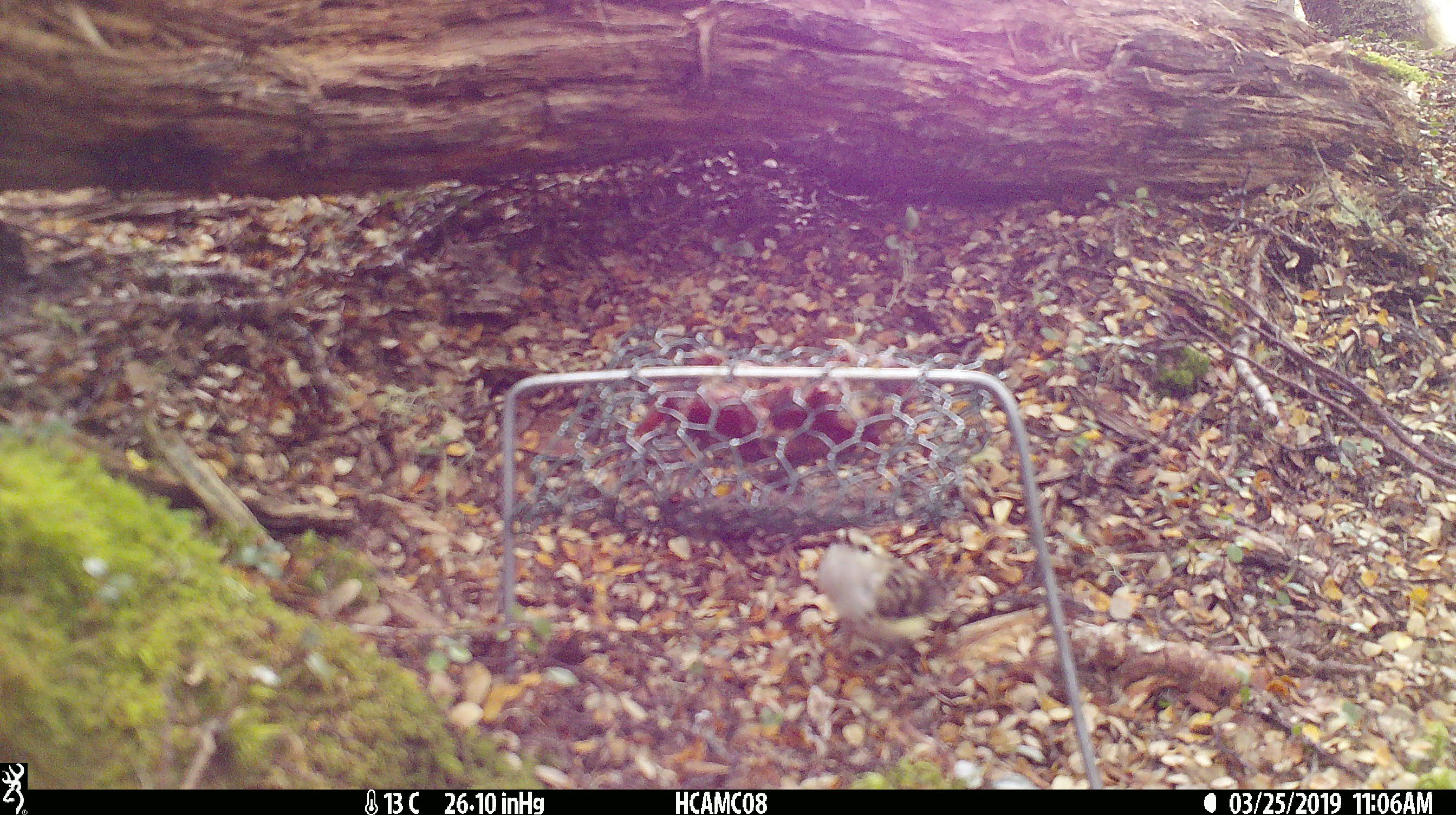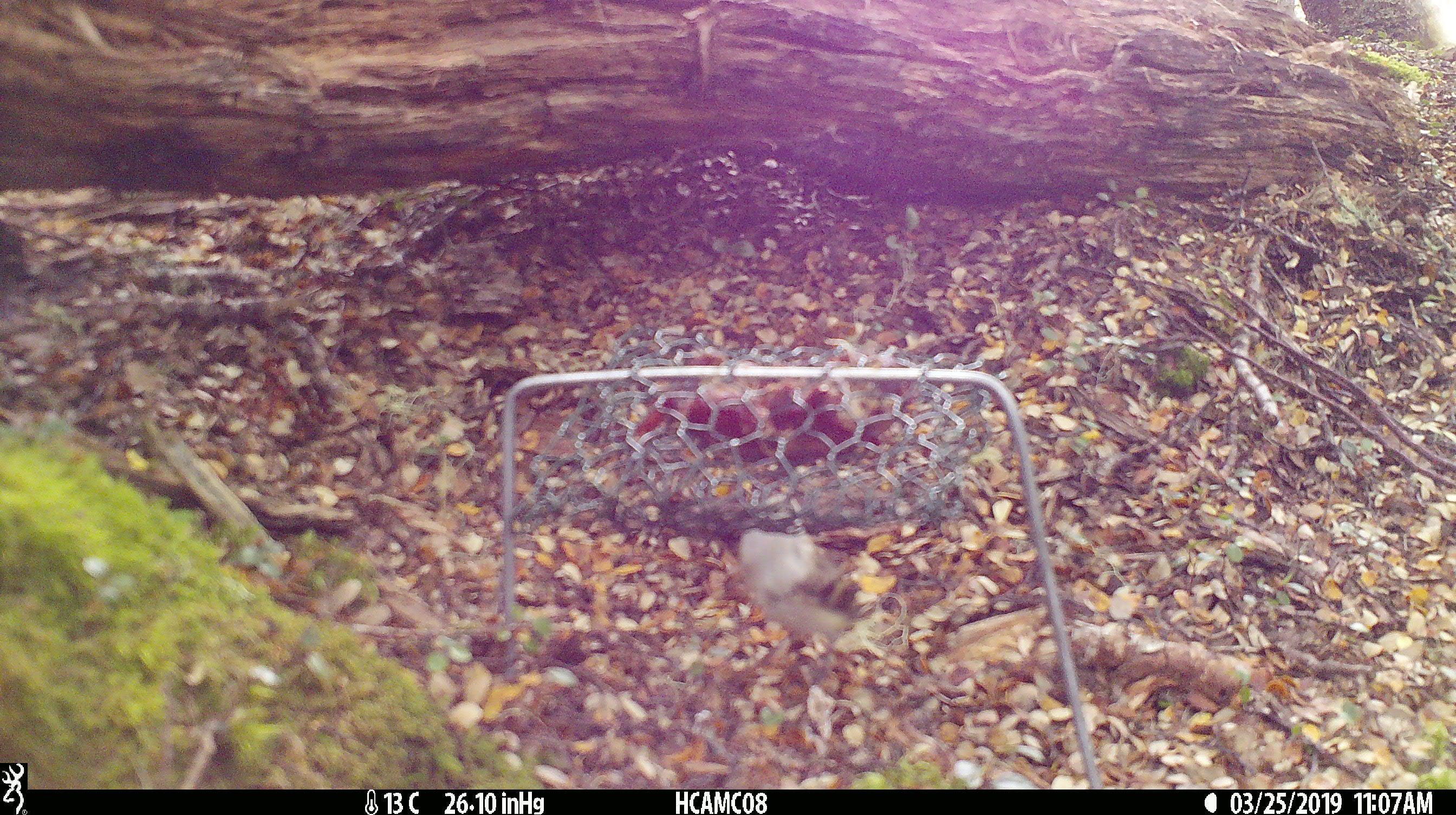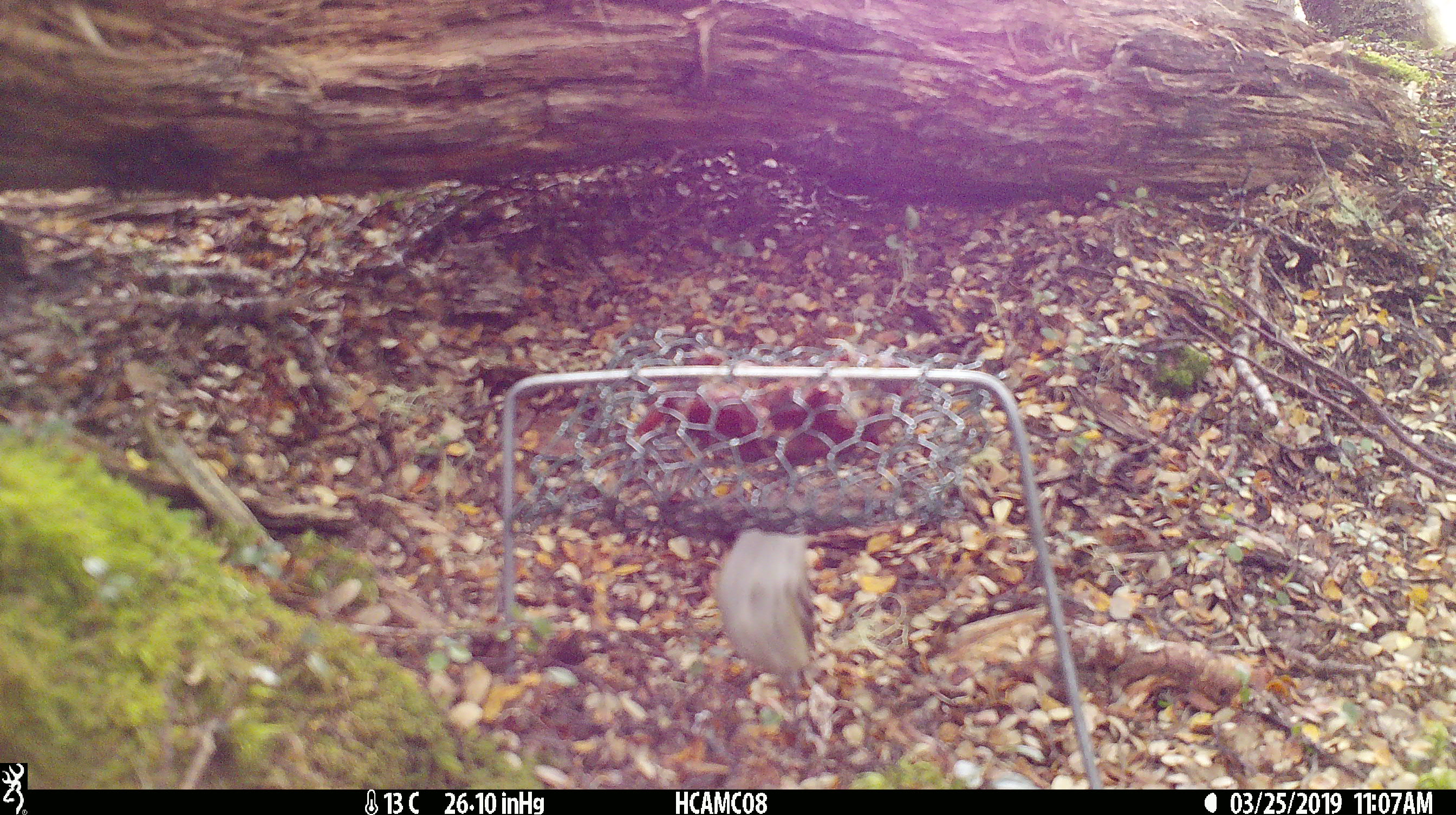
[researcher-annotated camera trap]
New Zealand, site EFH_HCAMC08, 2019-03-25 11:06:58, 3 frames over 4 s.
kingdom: Animalia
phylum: Chordata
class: Aves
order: Passeriformes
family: Acanthisittidae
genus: Acanthisitta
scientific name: Acanthisitta chloris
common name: rifleman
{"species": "rifleman (Acanthisitta chloris)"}